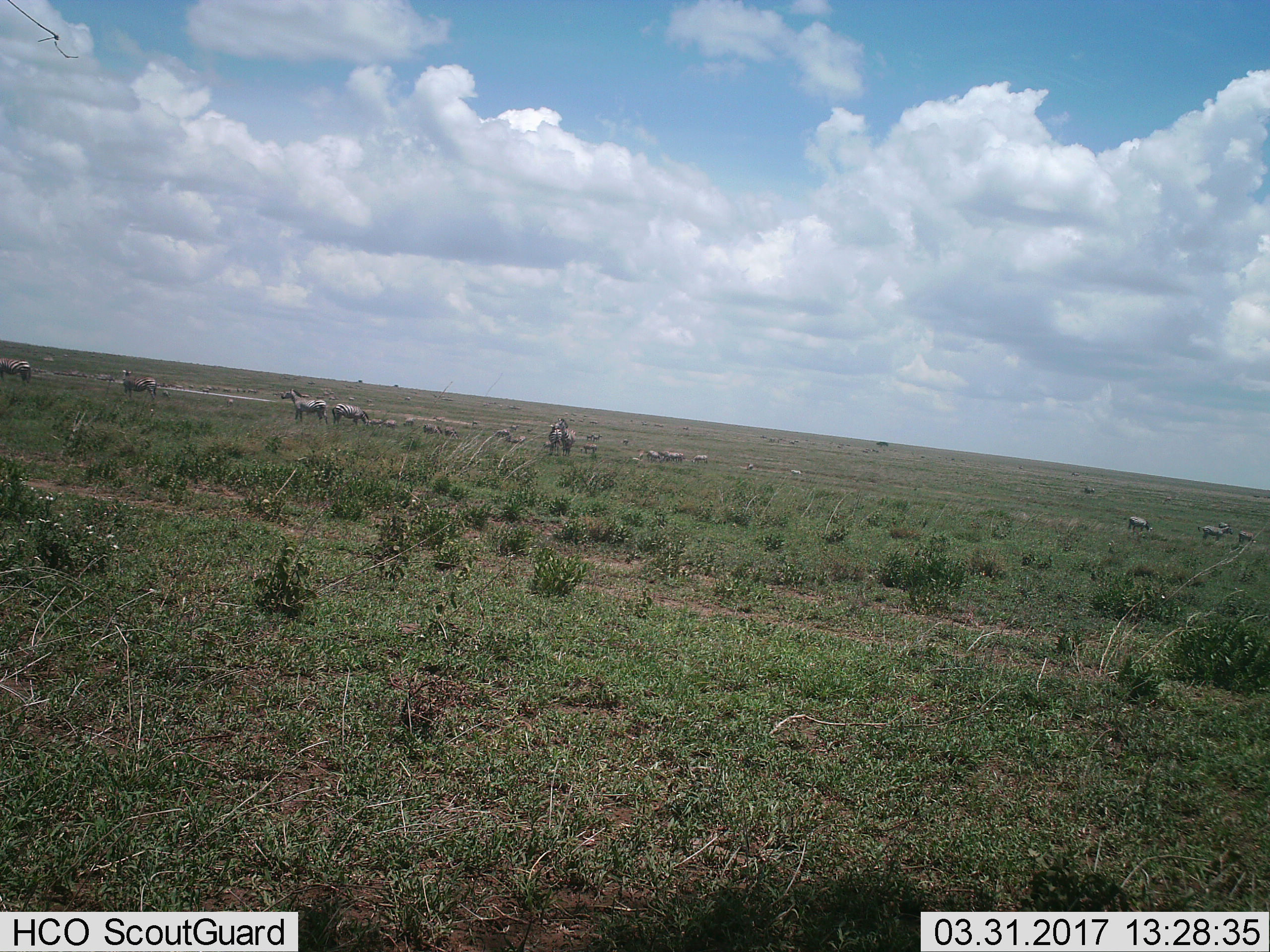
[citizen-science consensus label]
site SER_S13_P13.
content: unidentified animal